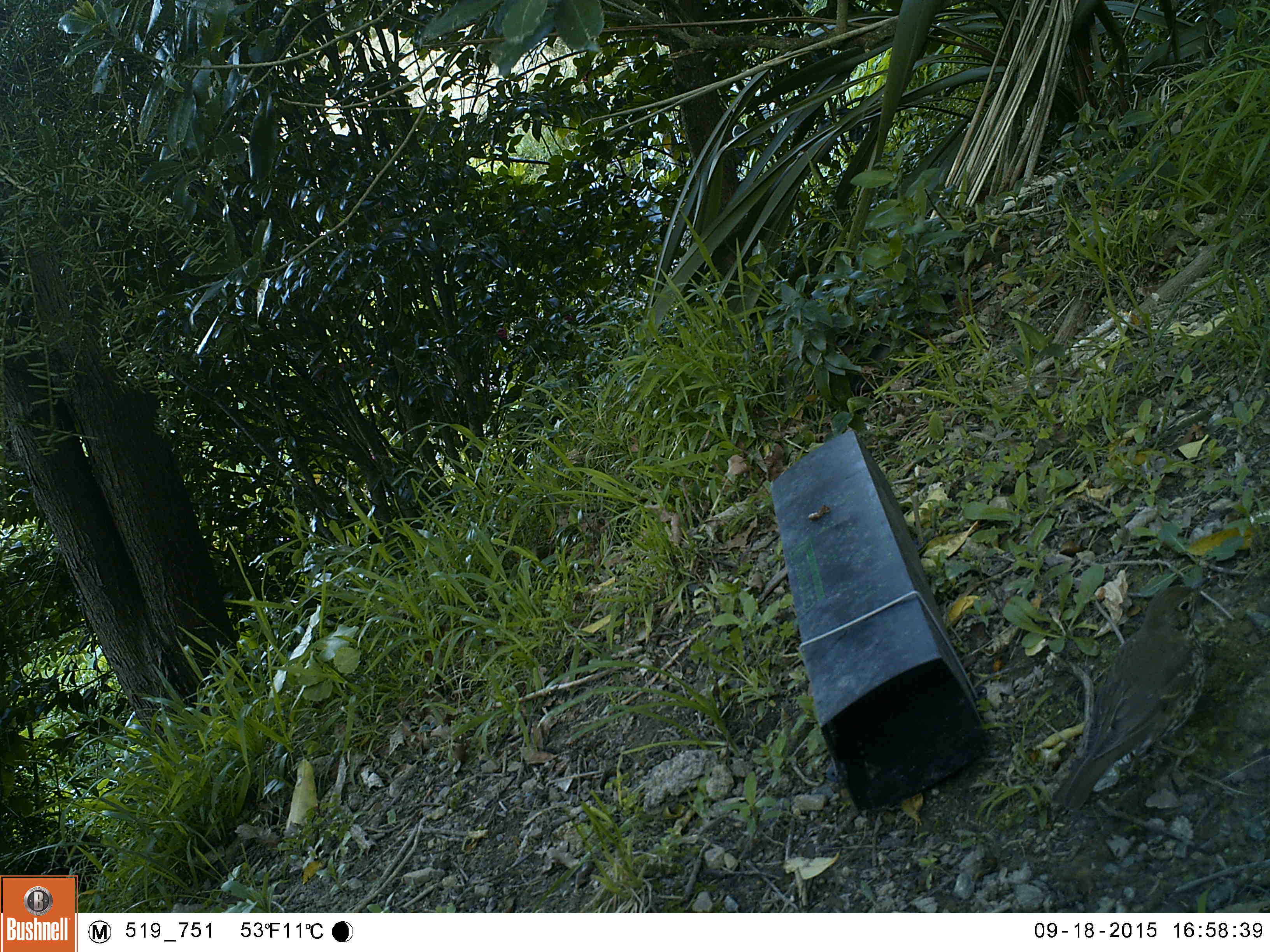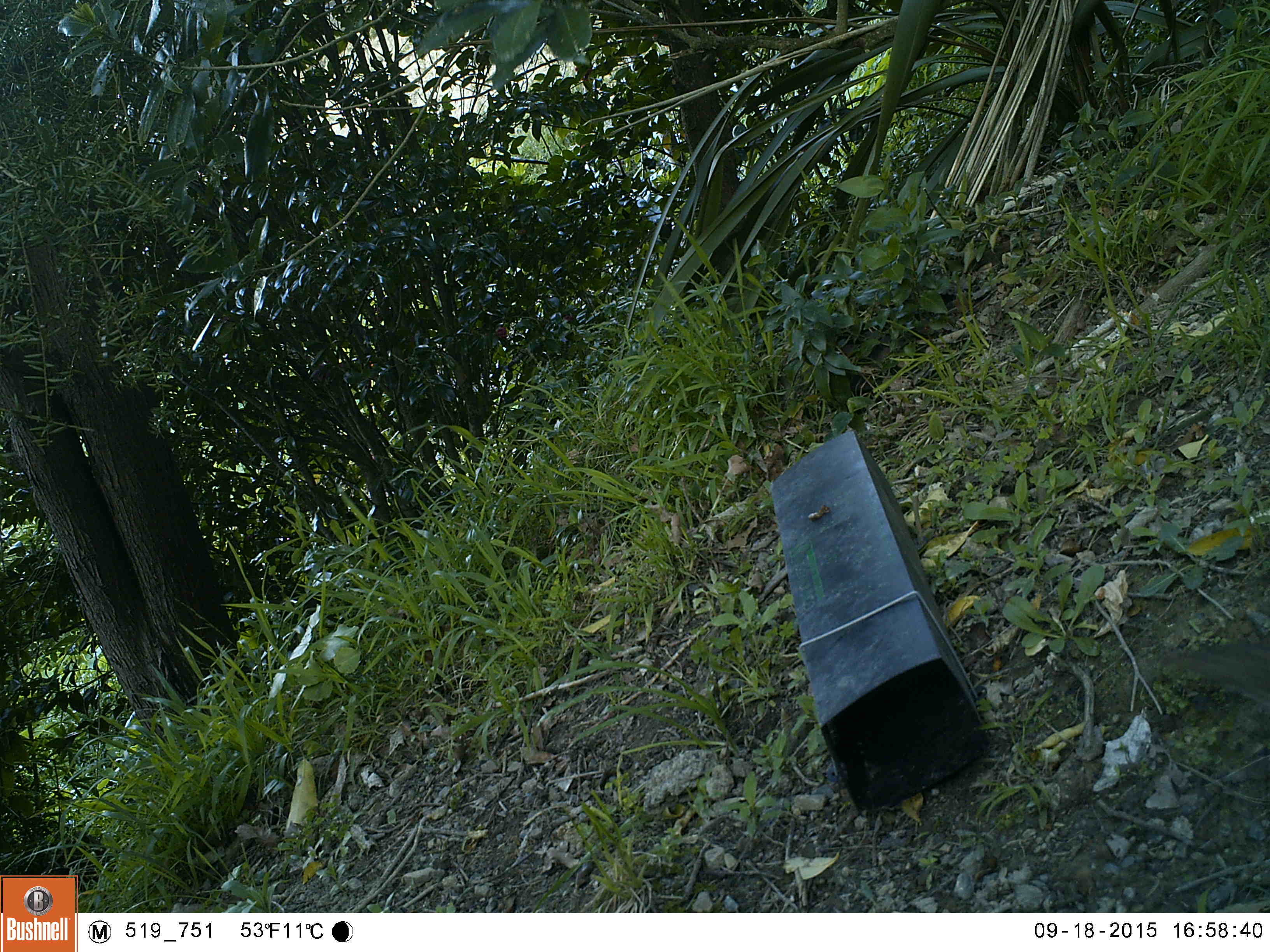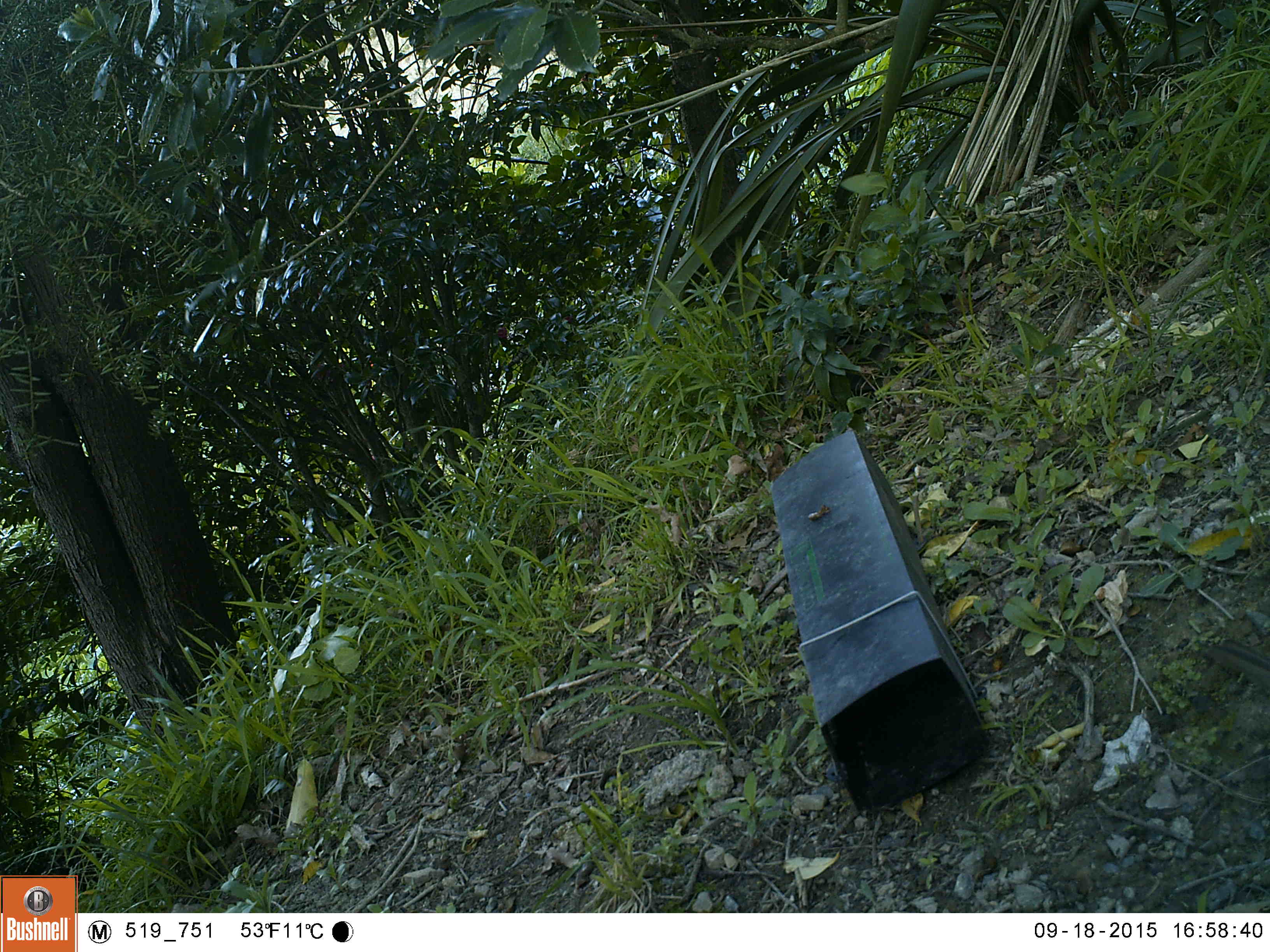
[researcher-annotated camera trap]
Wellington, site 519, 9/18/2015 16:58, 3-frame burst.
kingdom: Animalia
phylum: Chordata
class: Aves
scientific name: Aves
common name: bird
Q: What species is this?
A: Bird (Aves).